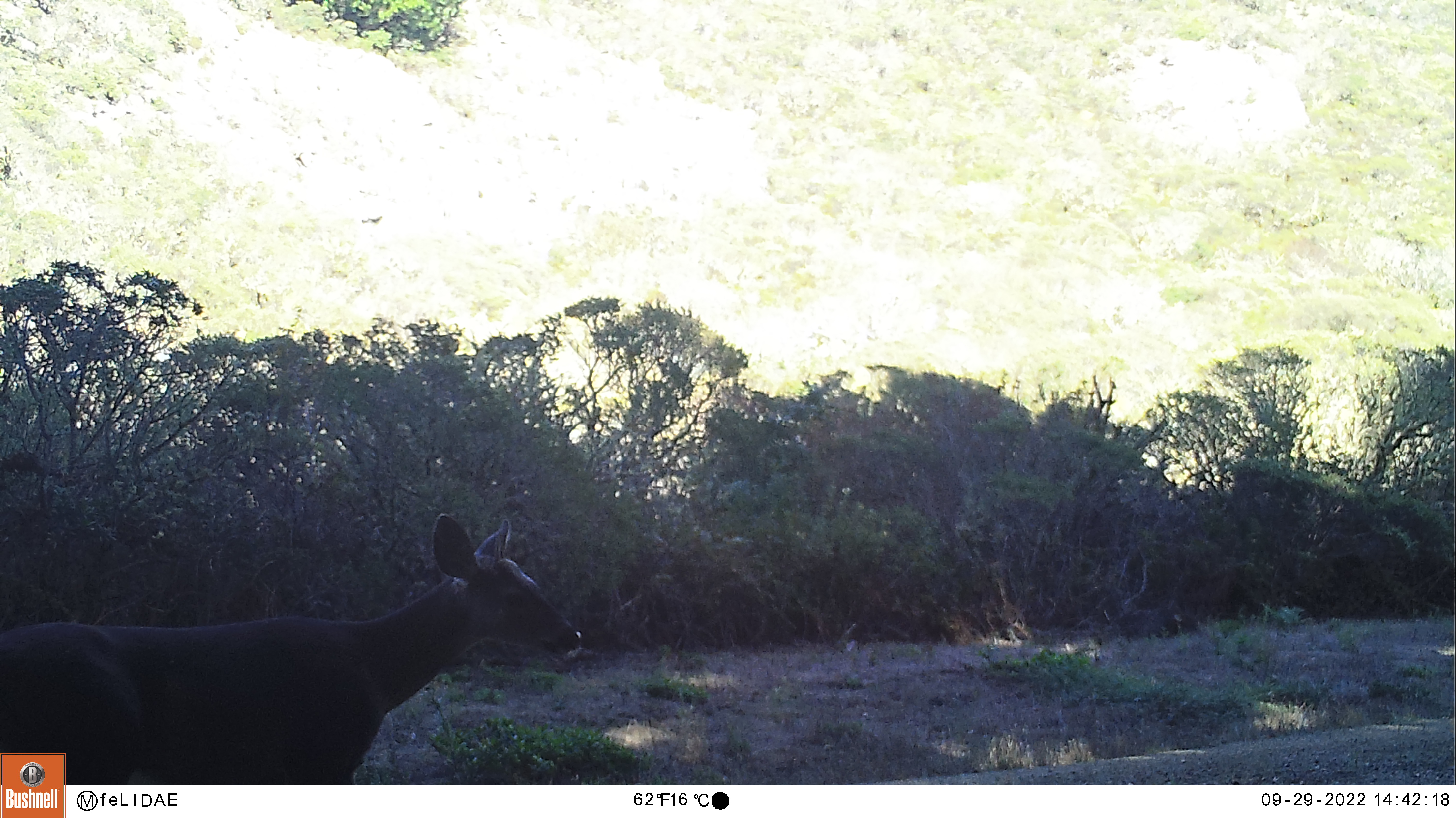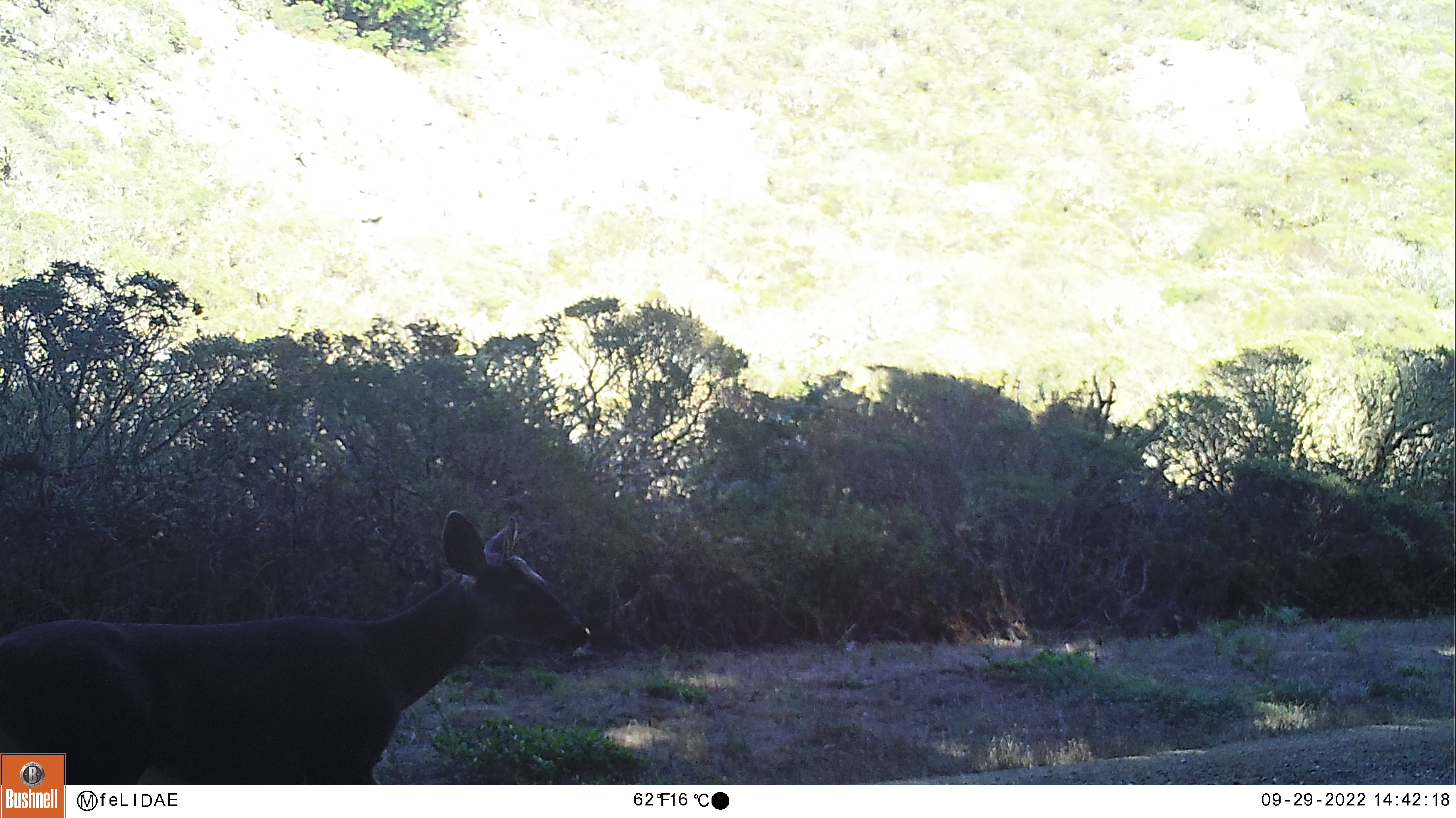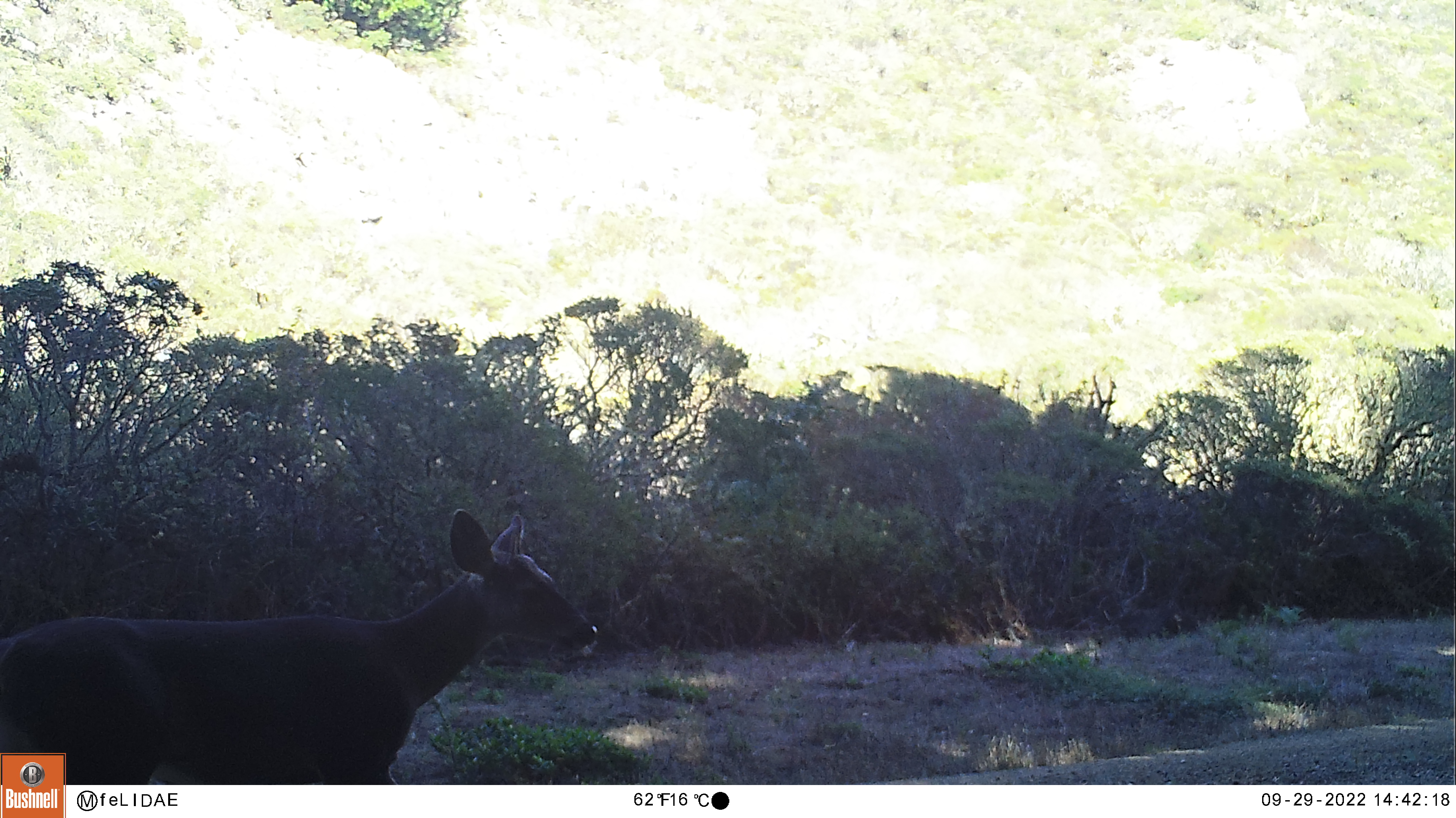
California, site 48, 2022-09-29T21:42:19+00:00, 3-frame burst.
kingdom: Animalia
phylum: Chordata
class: Mammalia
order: Artiodactyla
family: Cervidae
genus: Odocoileus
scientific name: Odocoileus hemionus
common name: mule deer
Mule deer (Odocoileus hemionus).